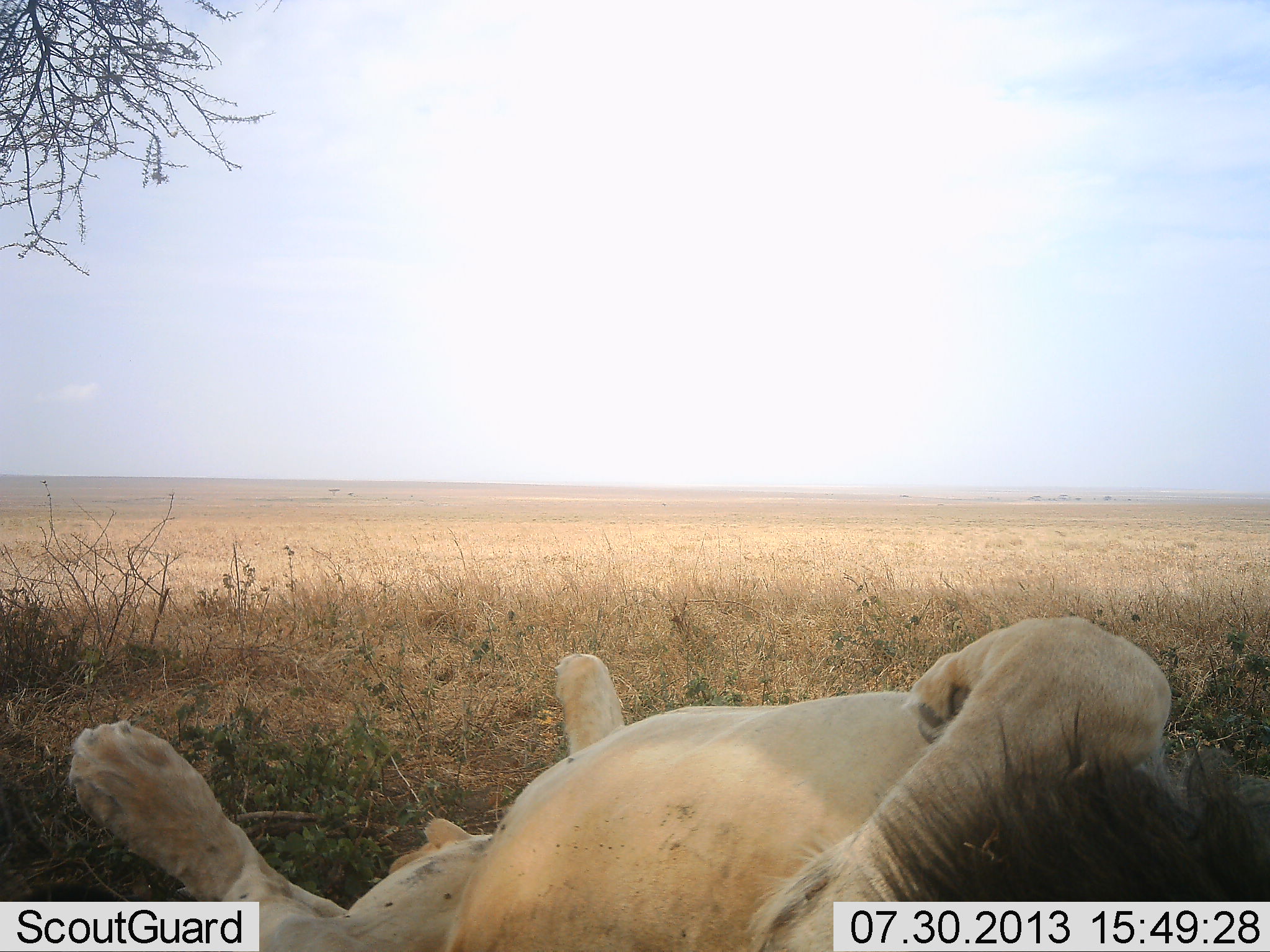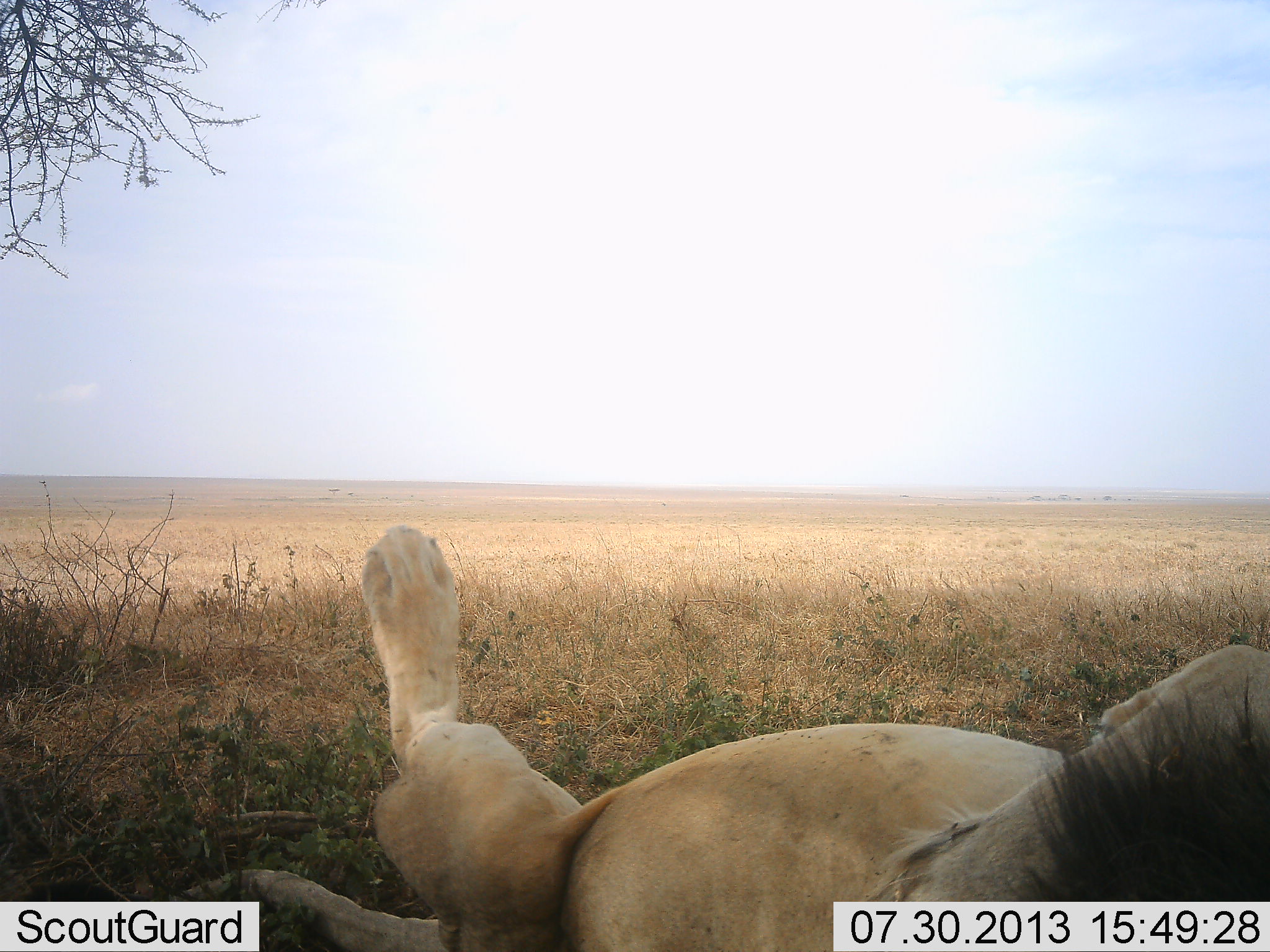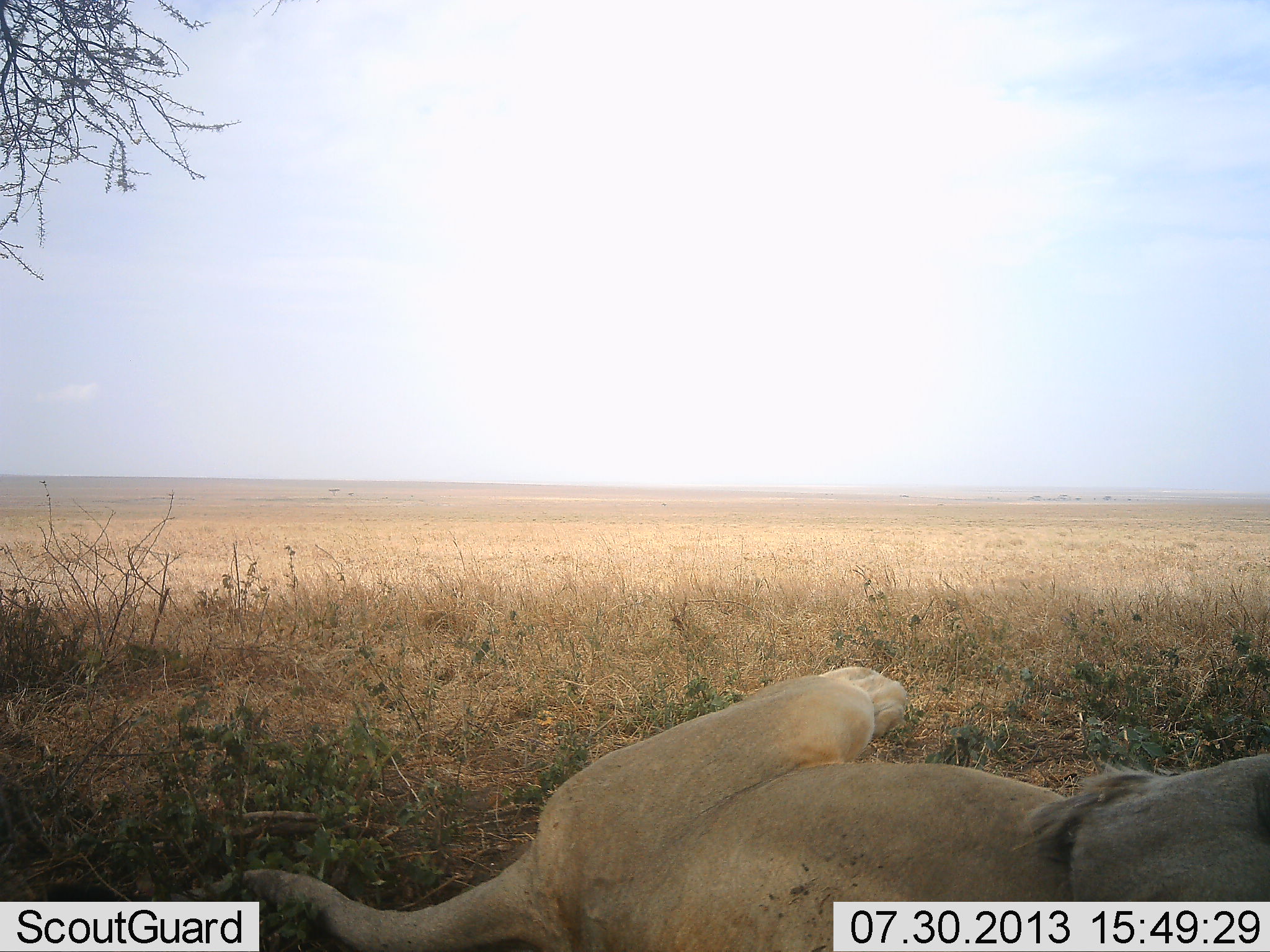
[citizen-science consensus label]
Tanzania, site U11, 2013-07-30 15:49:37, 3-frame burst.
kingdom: Animalia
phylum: Chordata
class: Mammalia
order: Carnivora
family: Felidae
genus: Panthera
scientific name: Panthera leo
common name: lion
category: lionmale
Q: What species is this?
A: Lionmale (lion) (Panthera leo).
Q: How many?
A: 1.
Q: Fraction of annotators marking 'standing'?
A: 0%.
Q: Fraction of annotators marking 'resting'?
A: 80%.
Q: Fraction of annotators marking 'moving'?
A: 10%.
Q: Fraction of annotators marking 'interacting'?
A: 20%.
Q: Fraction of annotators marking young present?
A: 0%.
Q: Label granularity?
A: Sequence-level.